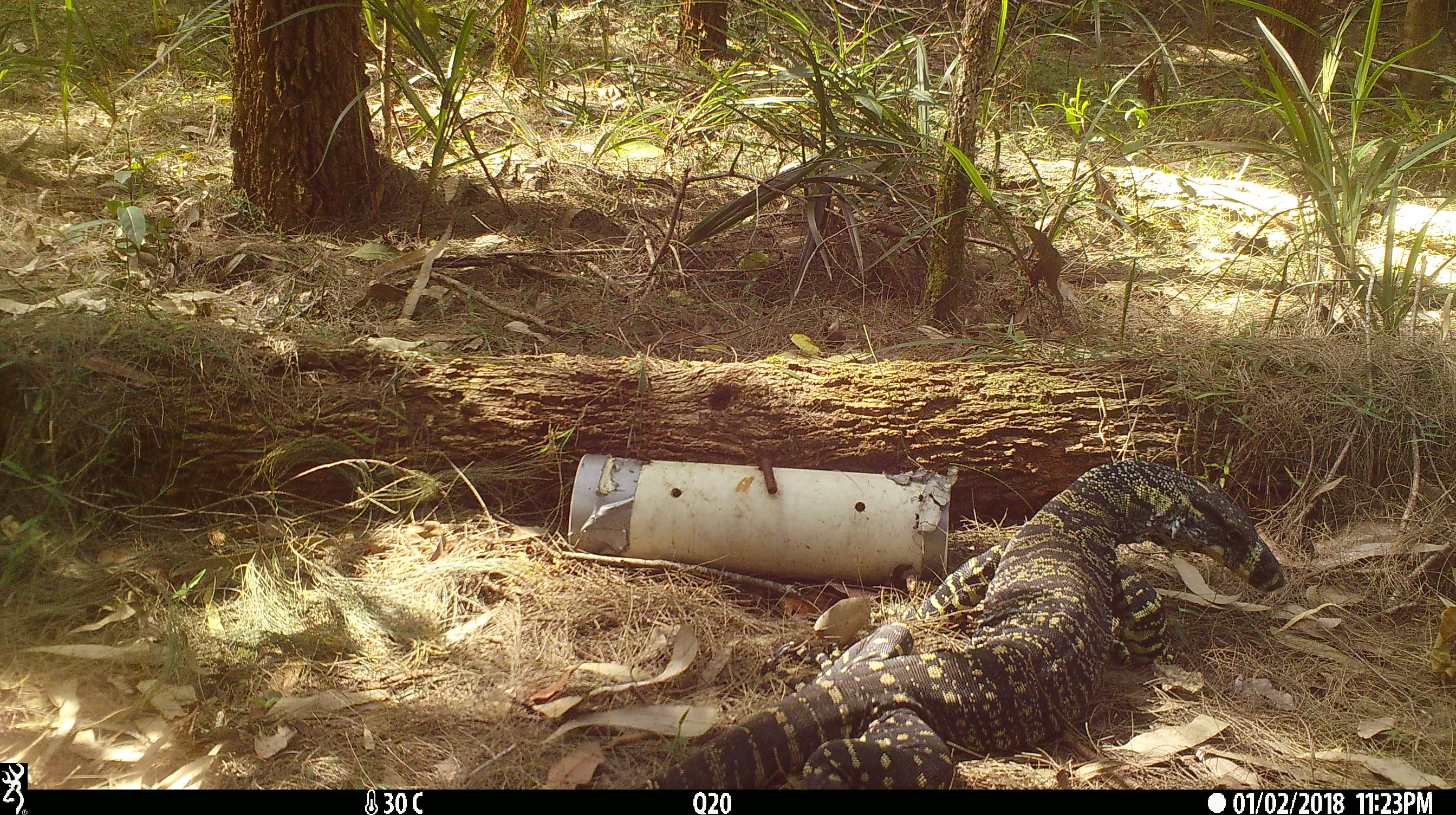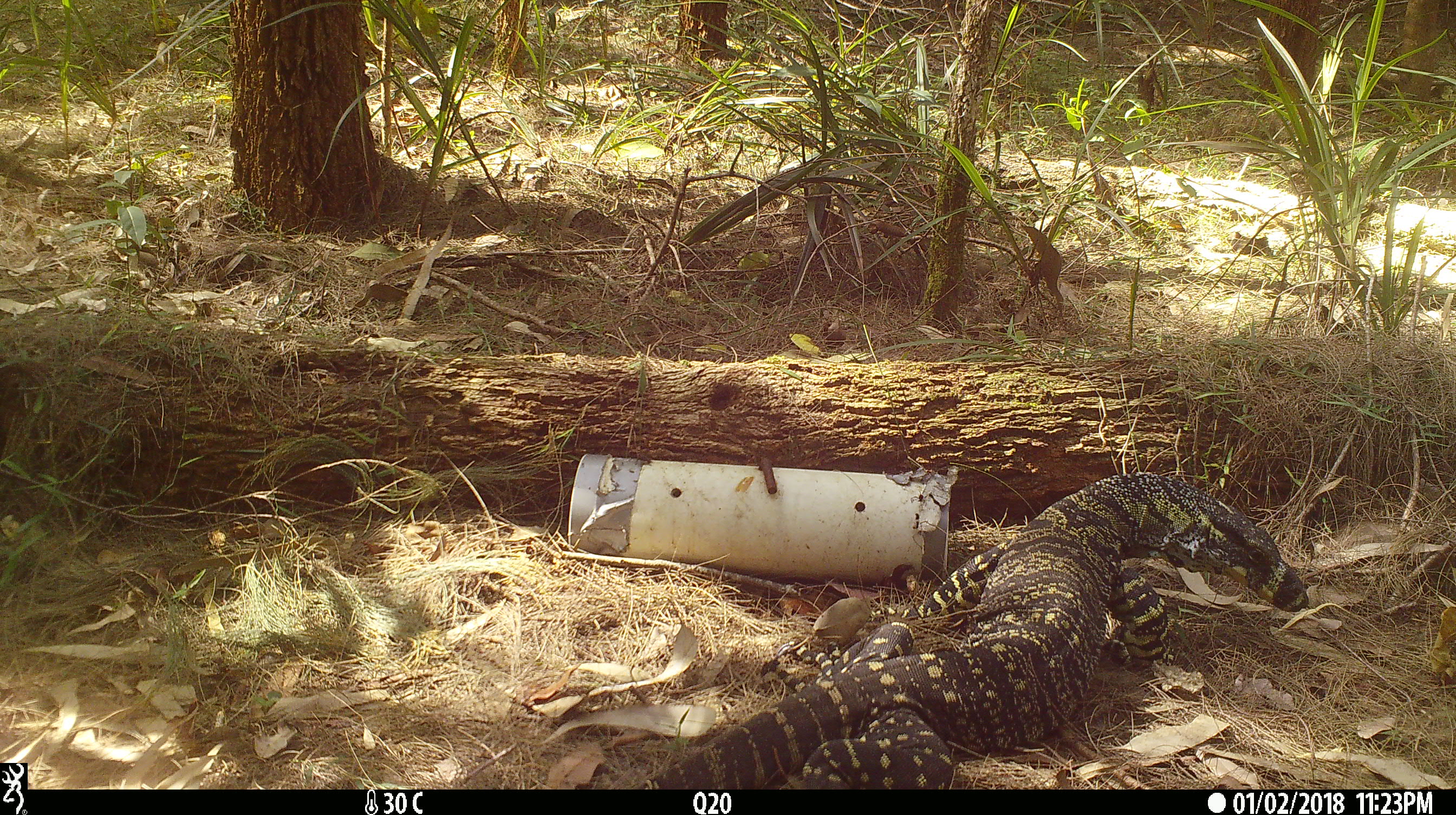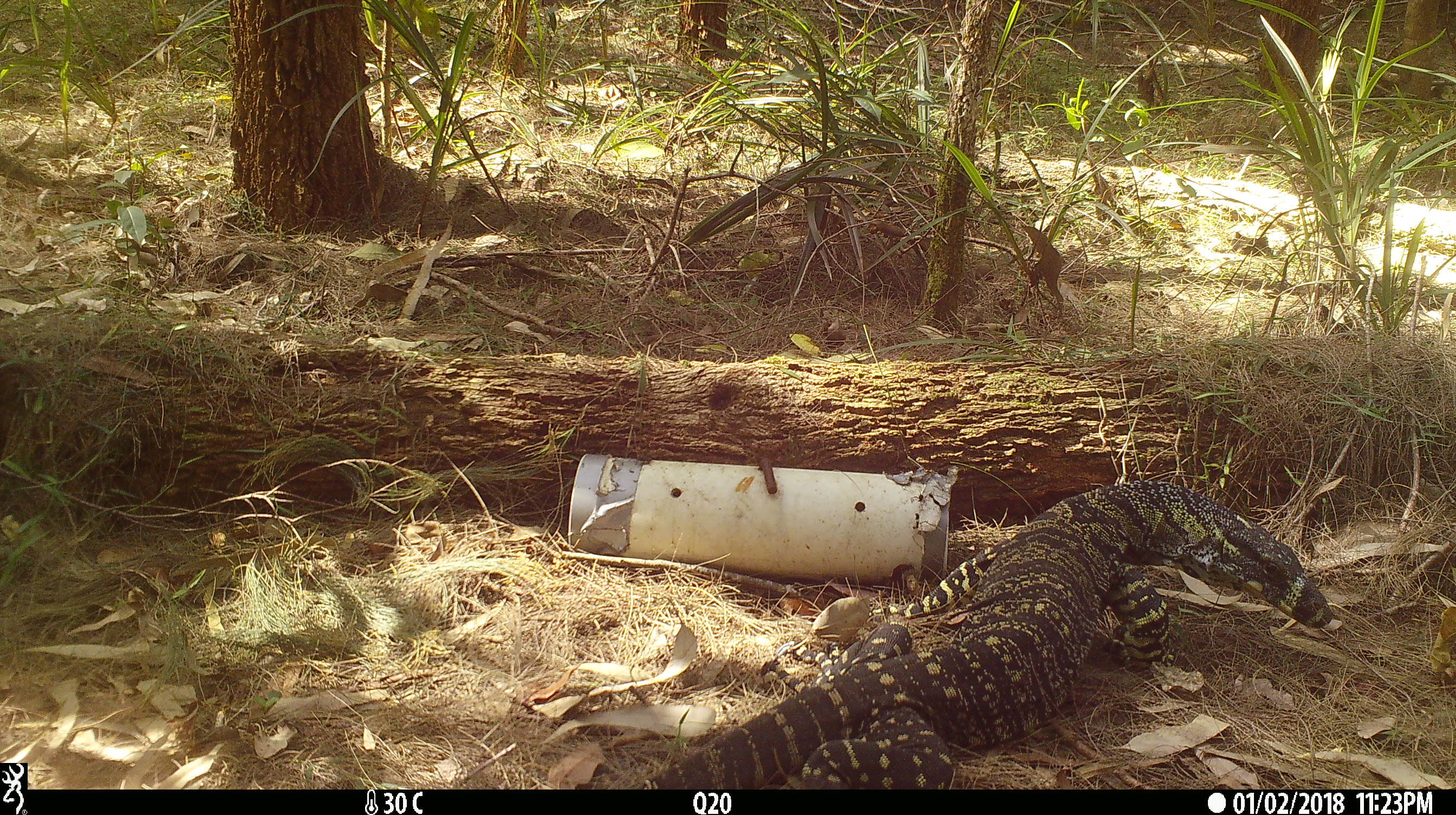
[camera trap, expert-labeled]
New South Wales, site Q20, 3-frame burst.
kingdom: Animalia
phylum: Chordata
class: Reptilia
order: Squamata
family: Varanidae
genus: Varanus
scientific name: Varanus varius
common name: lace monitor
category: goanna